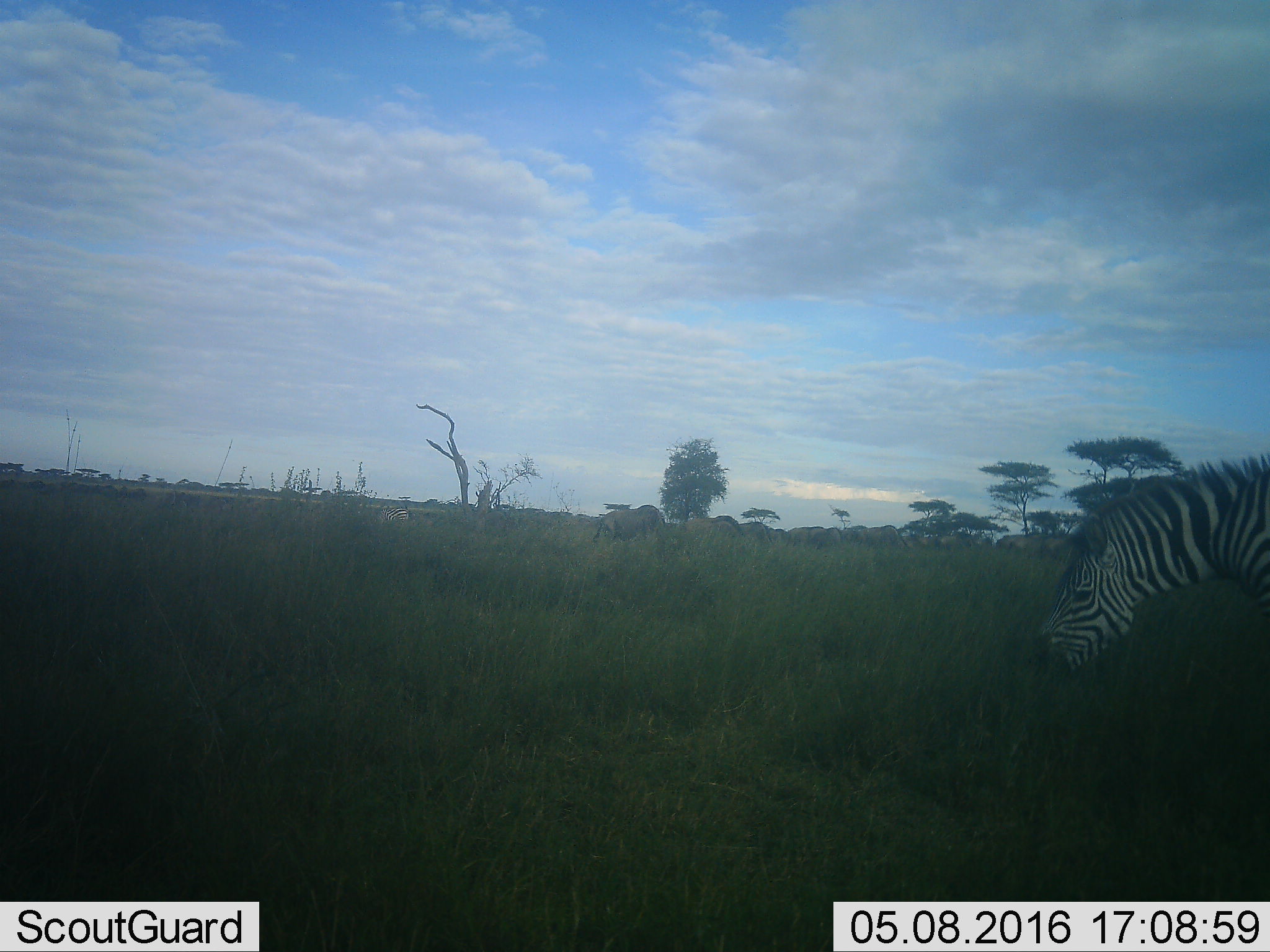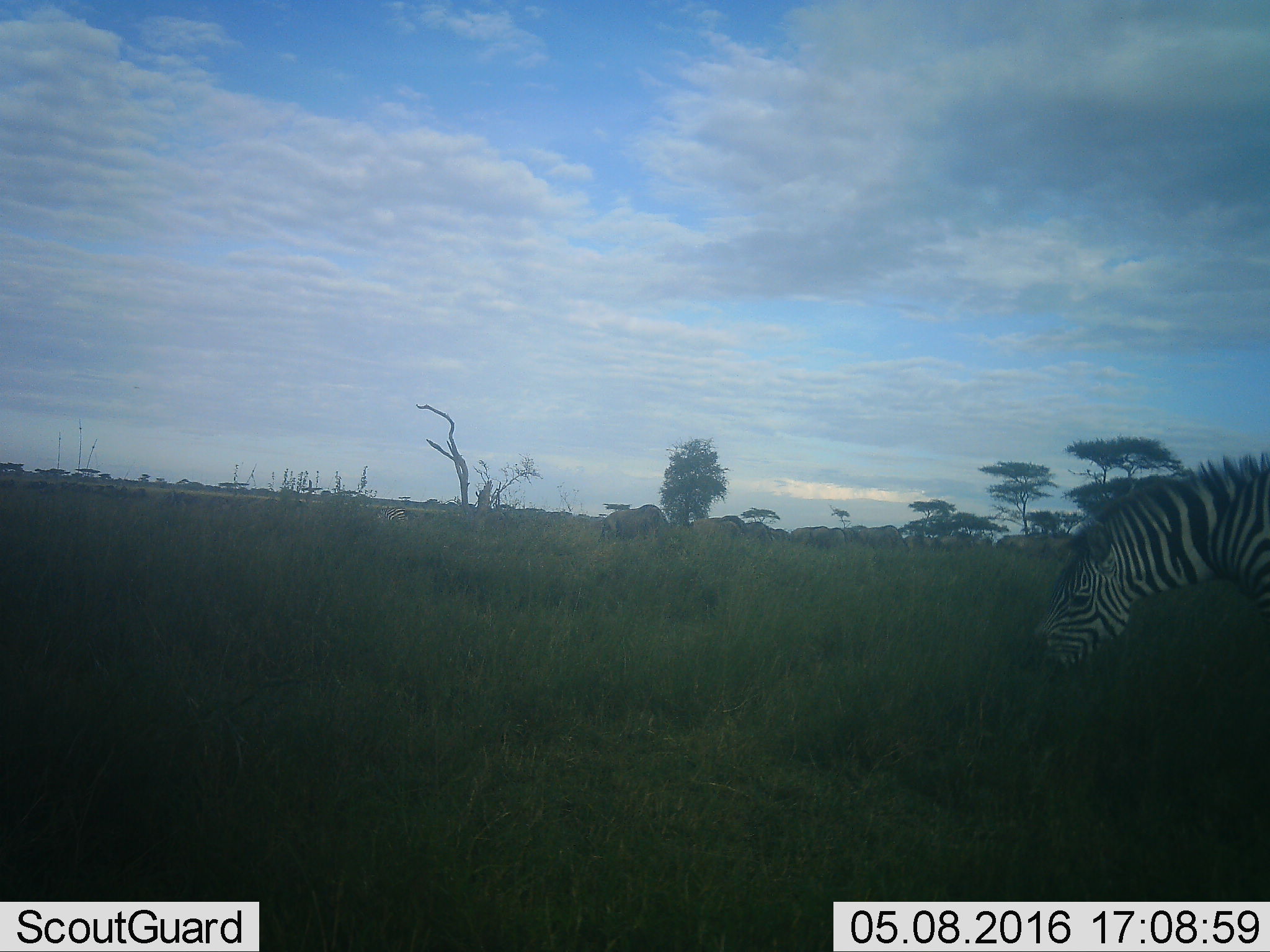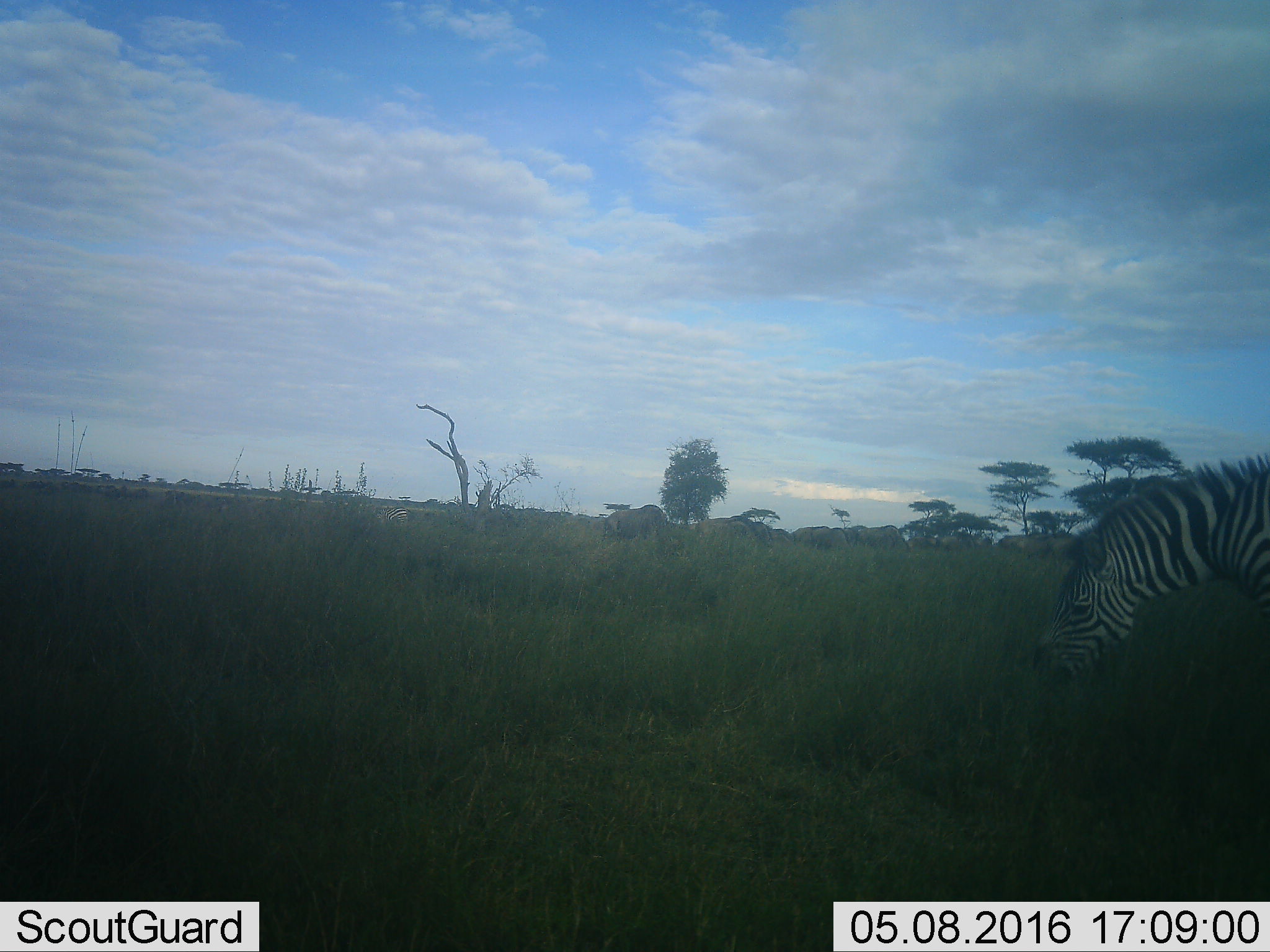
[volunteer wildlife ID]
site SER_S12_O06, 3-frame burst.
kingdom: Animalia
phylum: Chordata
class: Mammalia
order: Artiodactyla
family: Bovidae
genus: Connochaetes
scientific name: Connochaetes taurinus taurinus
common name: blue wildebeest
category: wildebeestblue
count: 11-50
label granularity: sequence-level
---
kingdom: Animalia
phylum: Chordata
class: Mammalia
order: Perissodactyla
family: Equidae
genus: Equus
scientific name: Equus quagga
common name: plains zebra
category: zebraplains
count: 2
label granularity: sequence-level